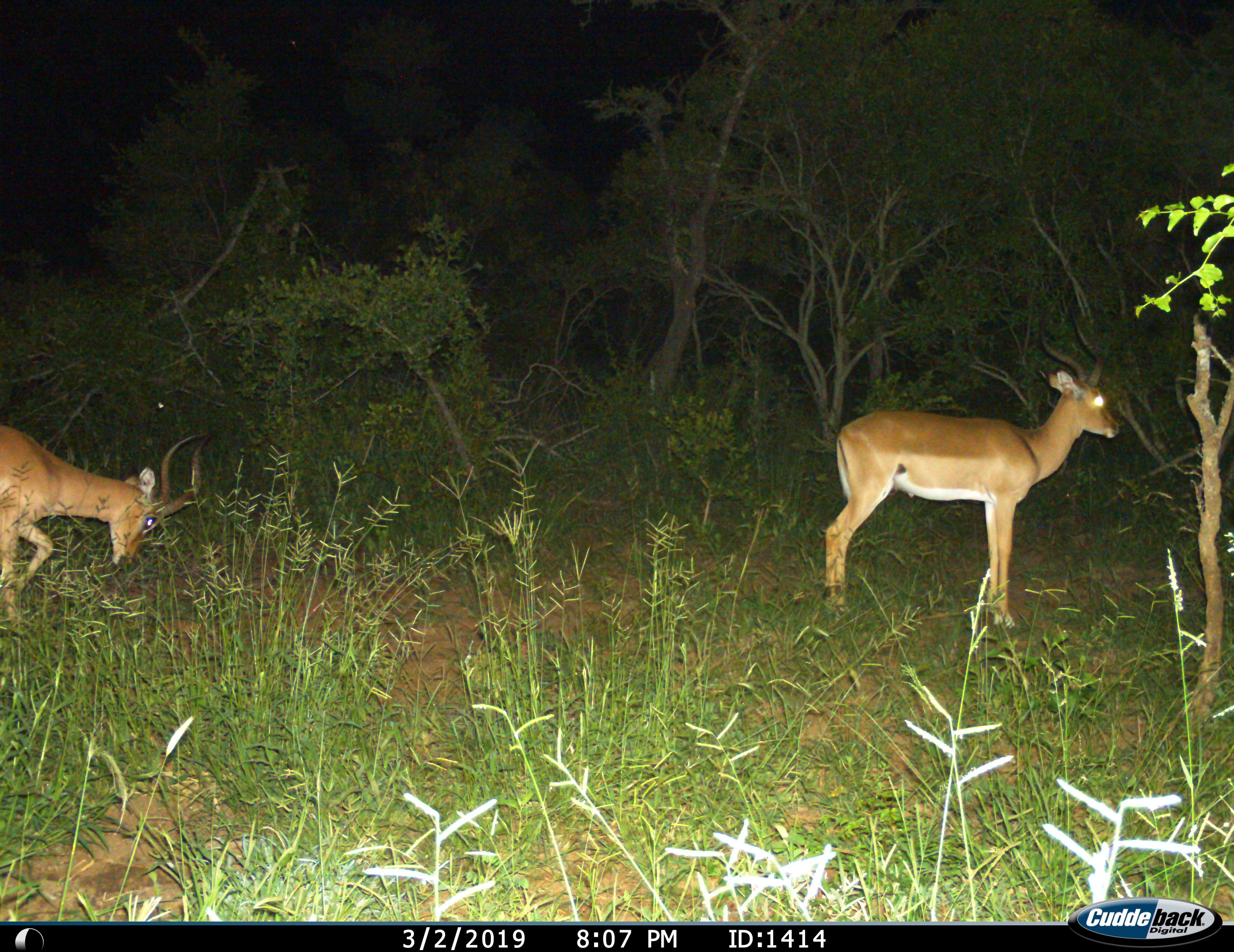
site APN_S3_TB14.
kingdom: Animalia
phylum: Chordata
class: Mammalia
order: Artiodactyla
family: Bovidae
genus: Aepyceros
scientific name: Aepyceros melampus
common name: impala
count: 2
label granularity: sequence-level